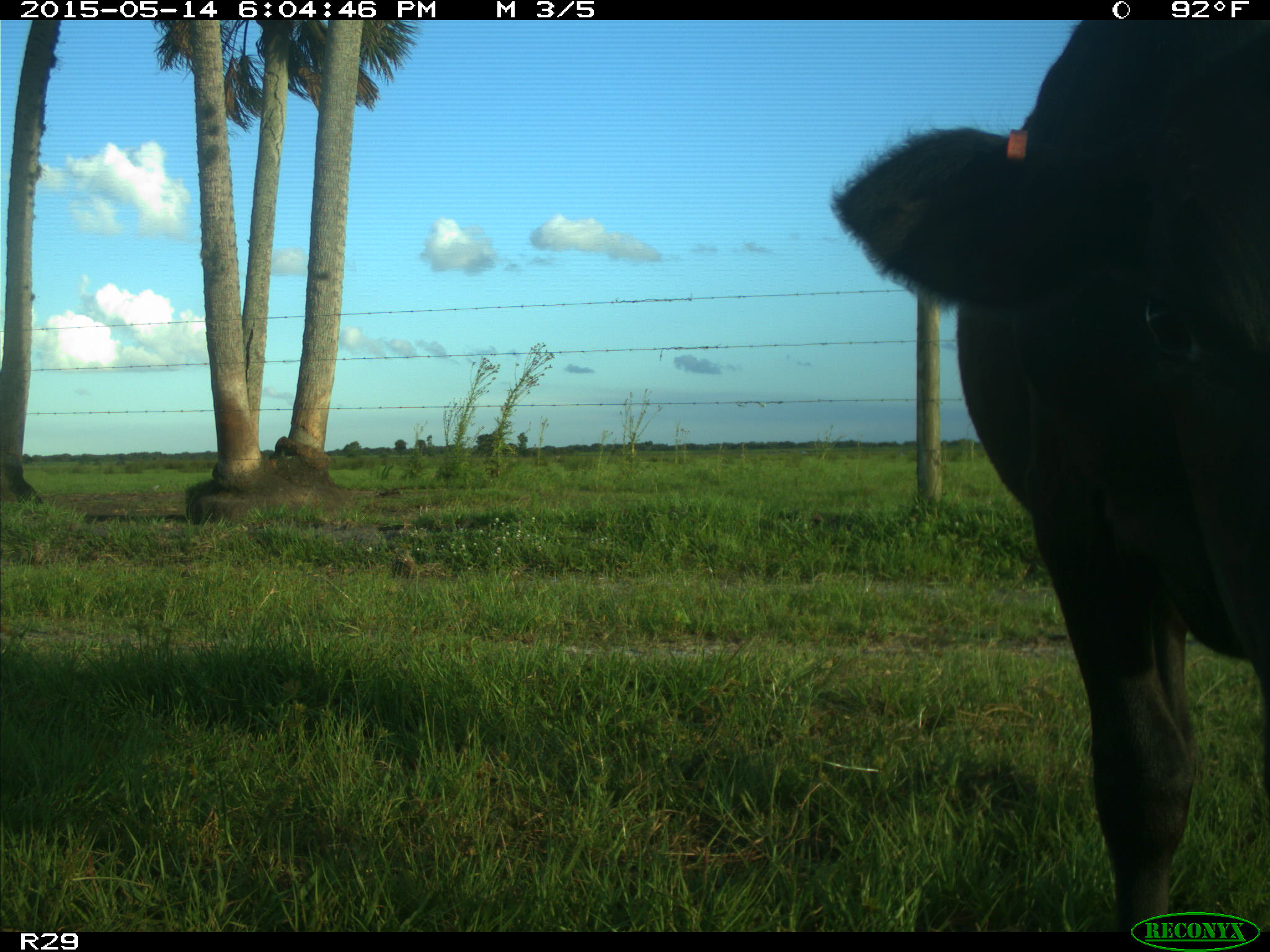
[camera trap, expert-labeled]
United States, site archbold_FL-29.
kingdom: Animalia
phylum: Chordata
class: Mammalia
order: Artiodactyla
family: Bovidae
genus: Bos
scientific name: Bos taurus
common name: domestic cow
Bos taurus (domestic cow).